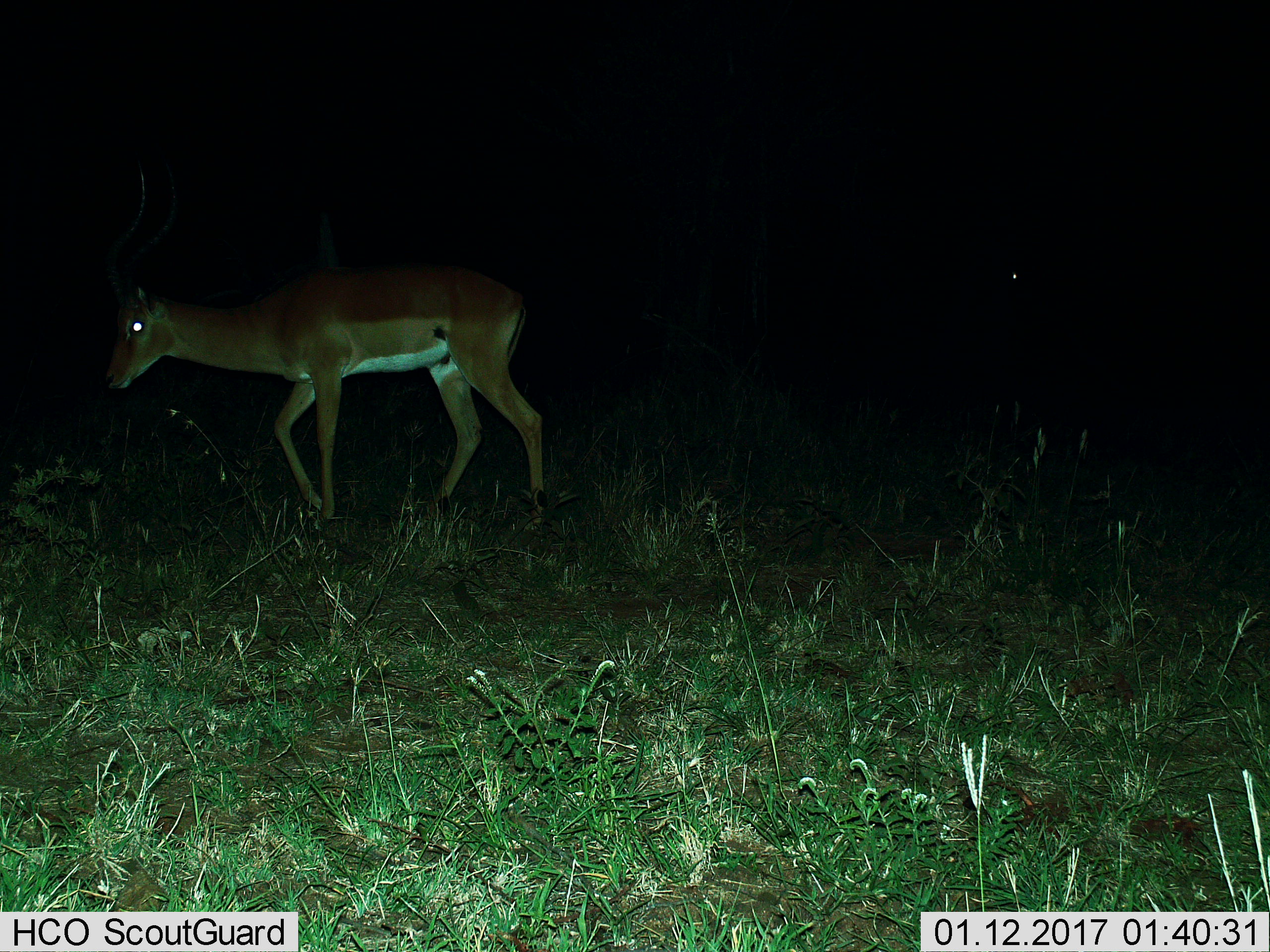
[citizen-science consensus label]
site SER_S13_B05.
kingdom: Animalia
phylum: Chordata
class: Mammalia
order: Artiodactyla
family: Bovidae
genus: Aepyceros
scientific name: Aepyceros melampus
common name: impala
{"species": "impala (Aepyceros melampus)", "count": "1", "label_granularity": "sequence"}